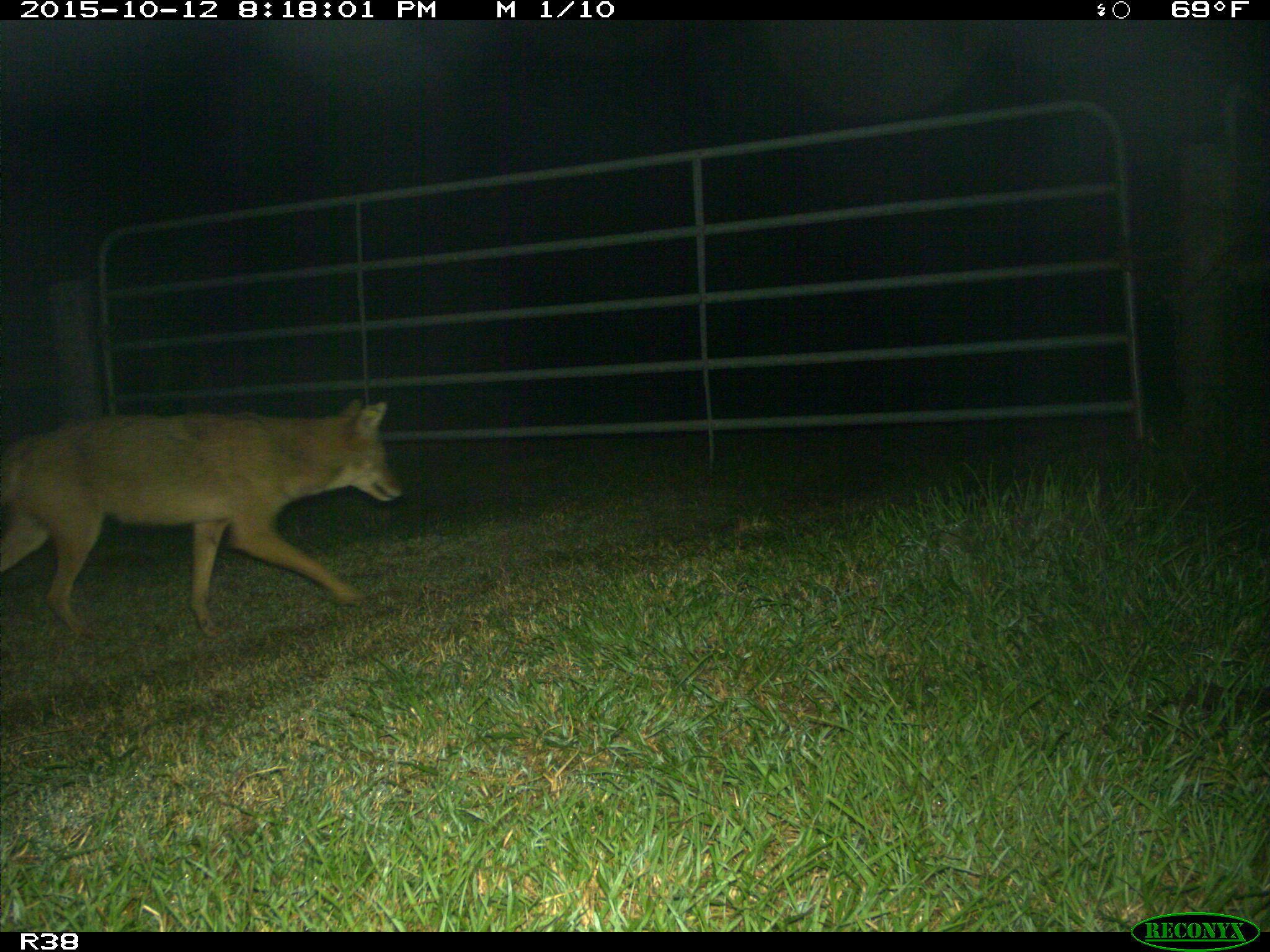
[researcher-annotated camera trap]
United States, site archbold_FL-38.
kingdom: Animalia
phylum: Chordata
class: Mammalia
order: Carnivora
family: Canidae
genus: Canis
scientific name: Canis latrans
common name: coyote